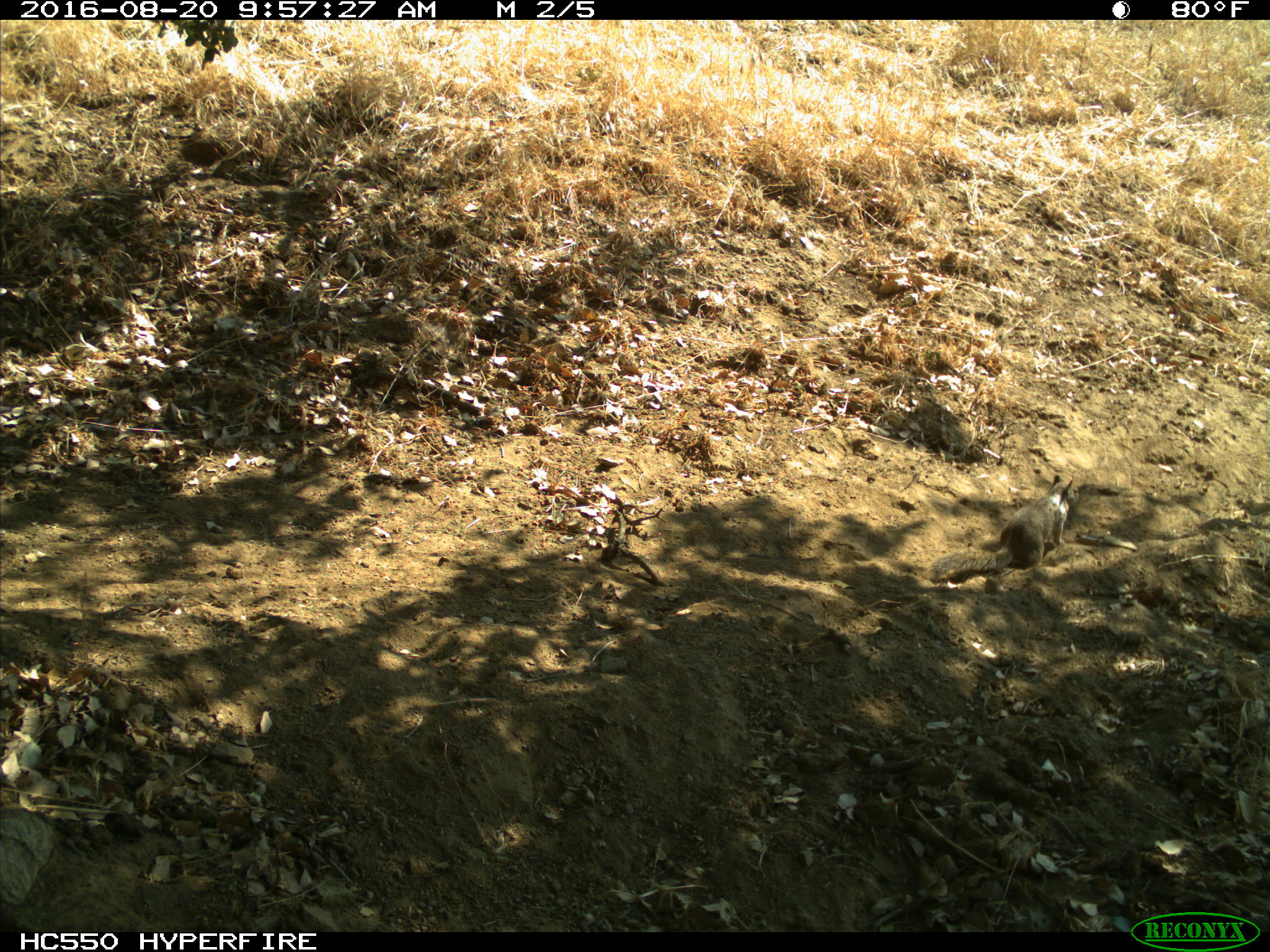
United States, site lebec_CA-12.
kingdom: Animalia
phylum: Chordata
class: Mammalia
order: Rodentia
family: Sciuridae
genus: Otospermophilus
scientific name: Otospermophilus beecheyi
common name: california ground squirrel